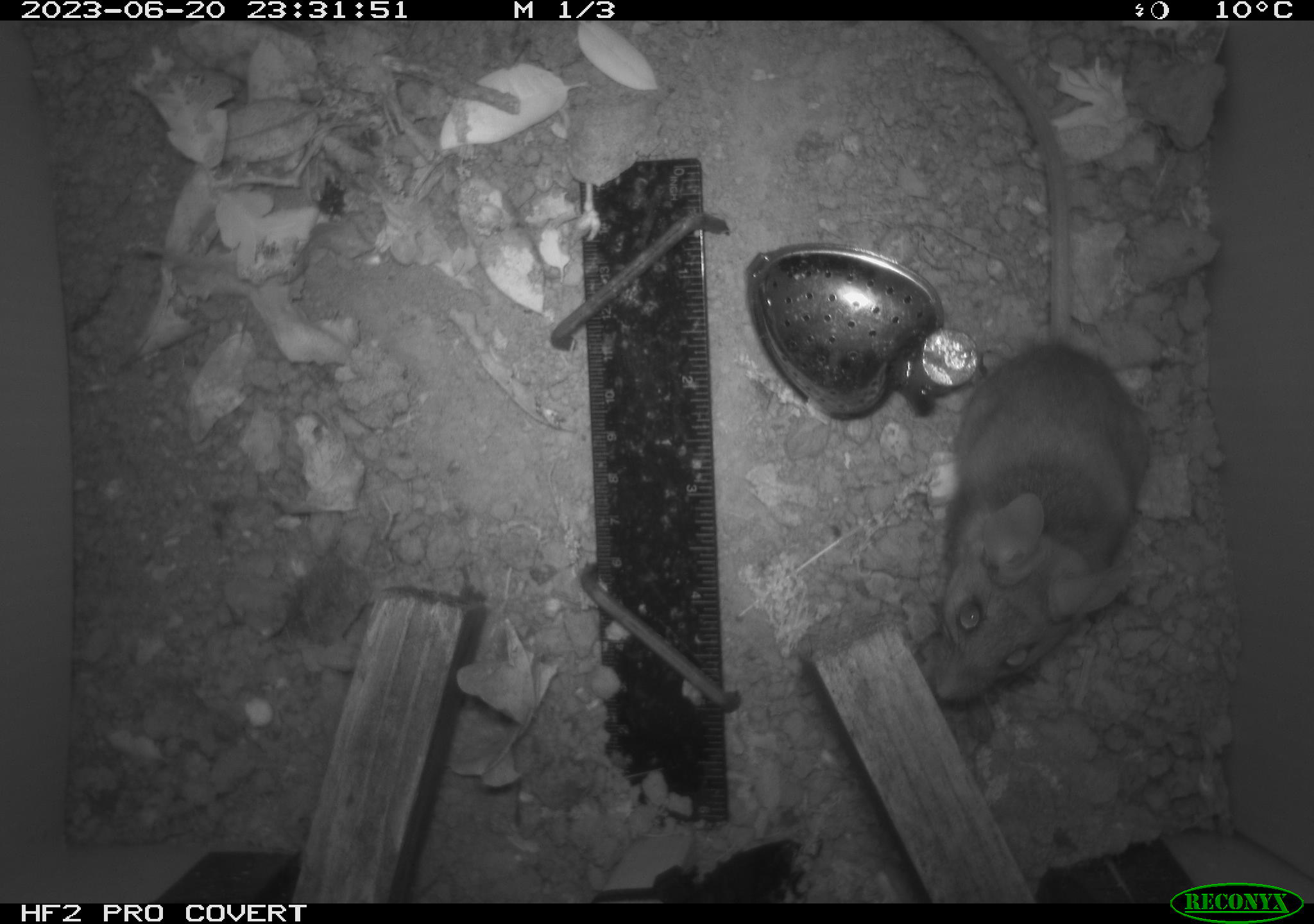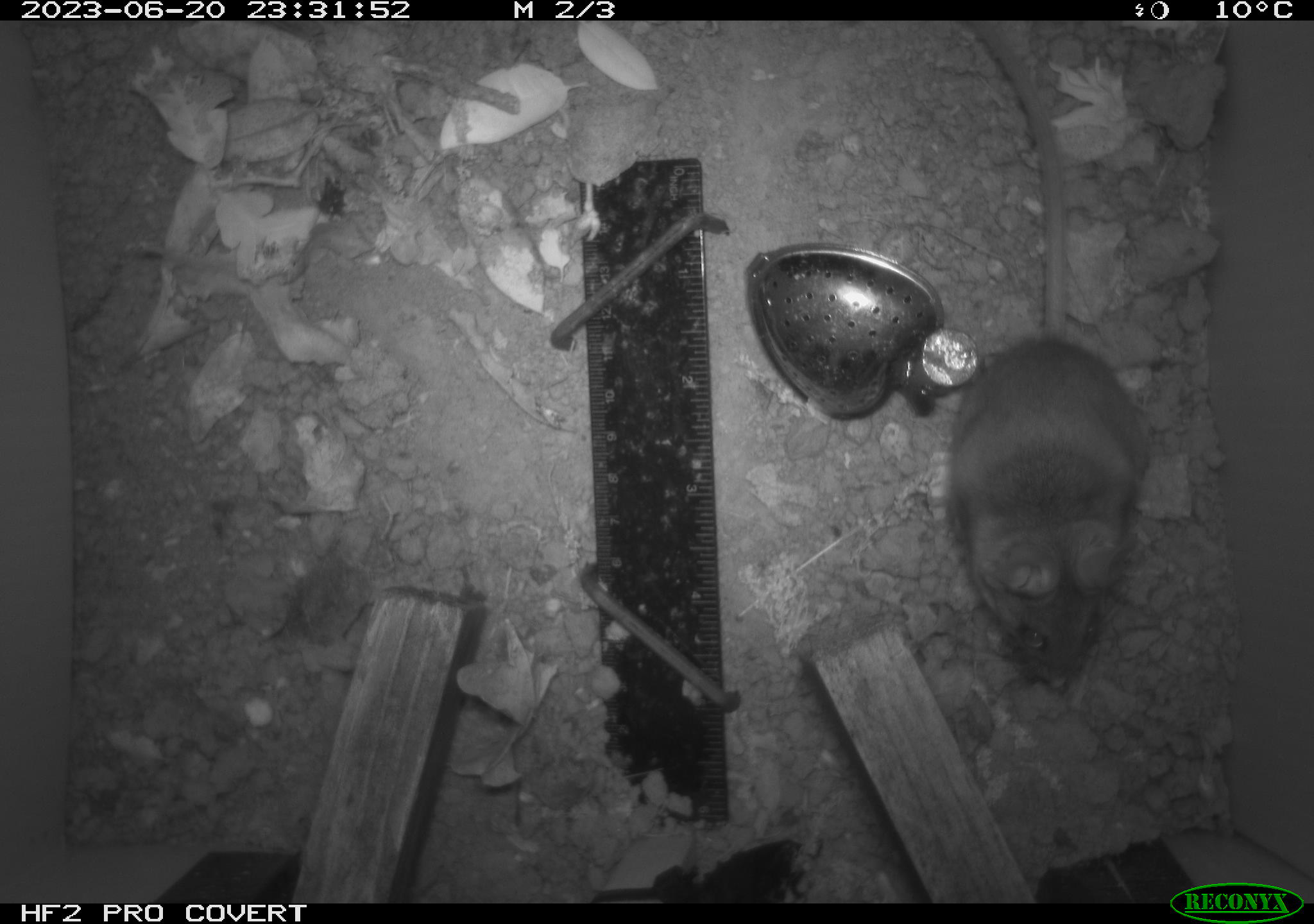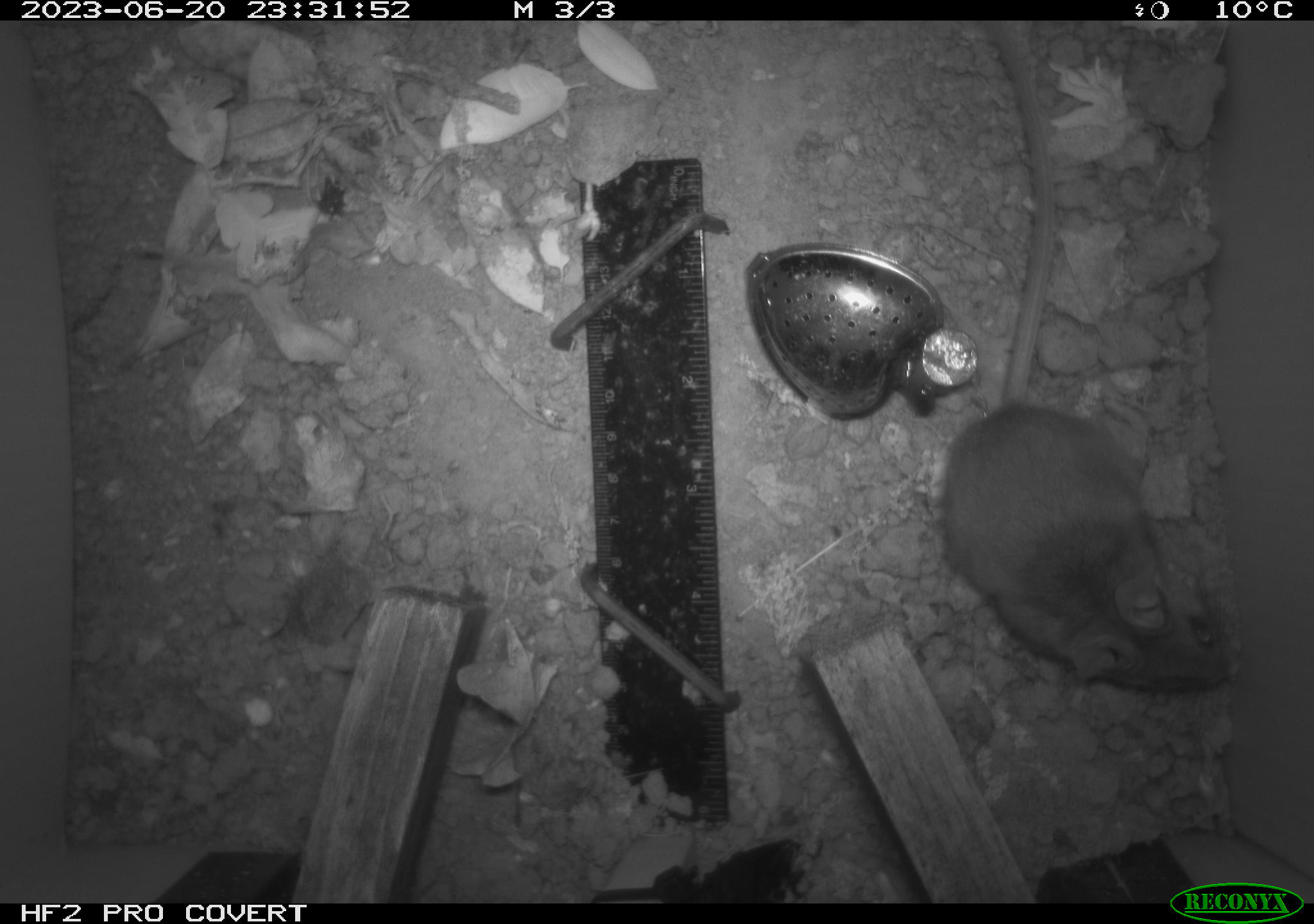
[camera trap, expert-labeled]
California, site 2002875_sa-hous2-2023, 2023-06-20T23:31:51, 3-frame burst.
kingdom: Animalia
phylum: Chordata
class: Mammalia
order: Rodentia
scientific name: Rodentia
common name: mouse species